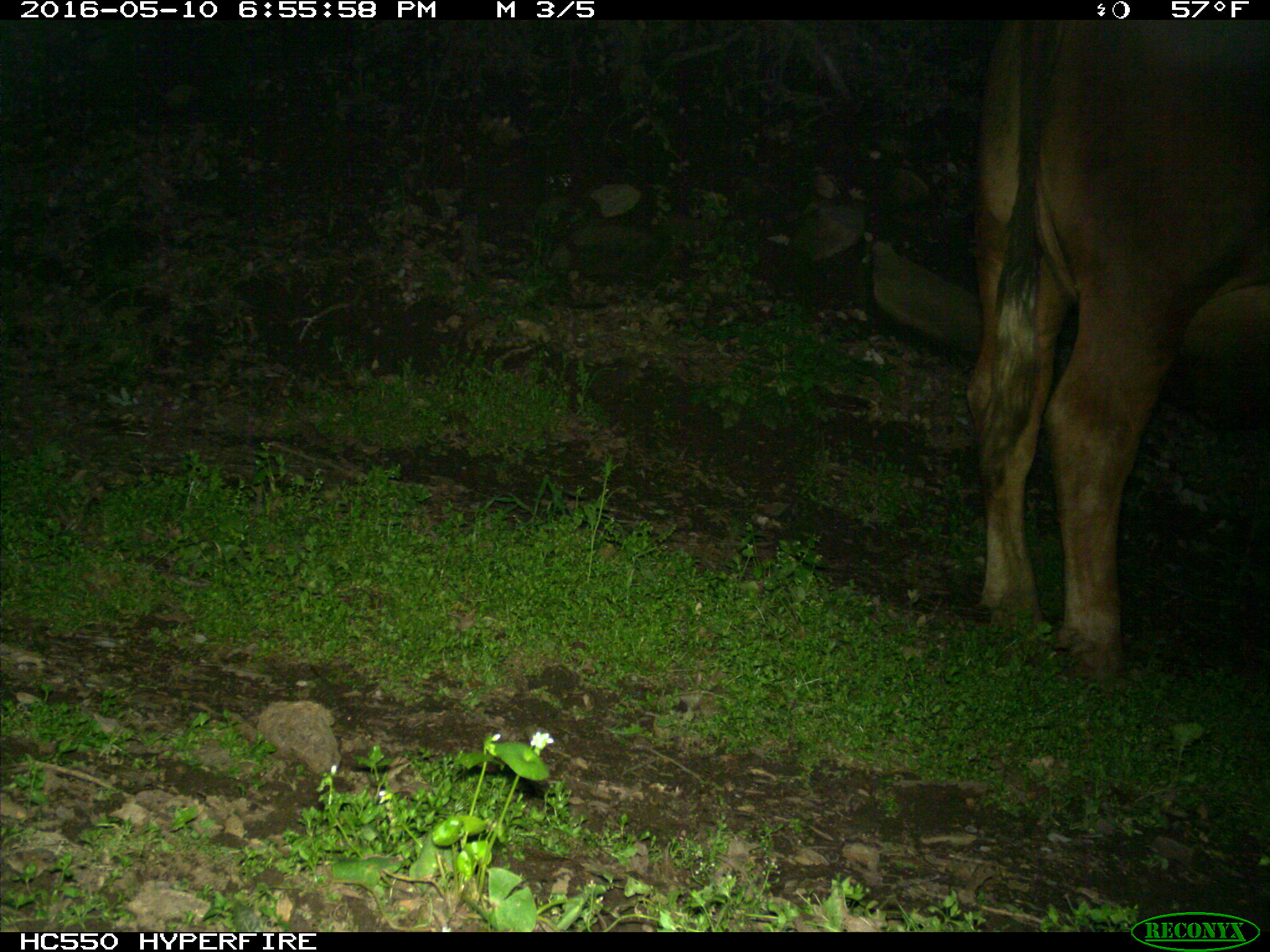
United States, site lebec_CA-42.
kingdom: Animalia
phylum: Chordata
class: Mammalia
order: Artiodactyla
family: Bovidae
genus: Bos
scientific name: Bos taurus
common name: domestic cow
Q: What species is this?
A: Bos taurus (domestic cow).